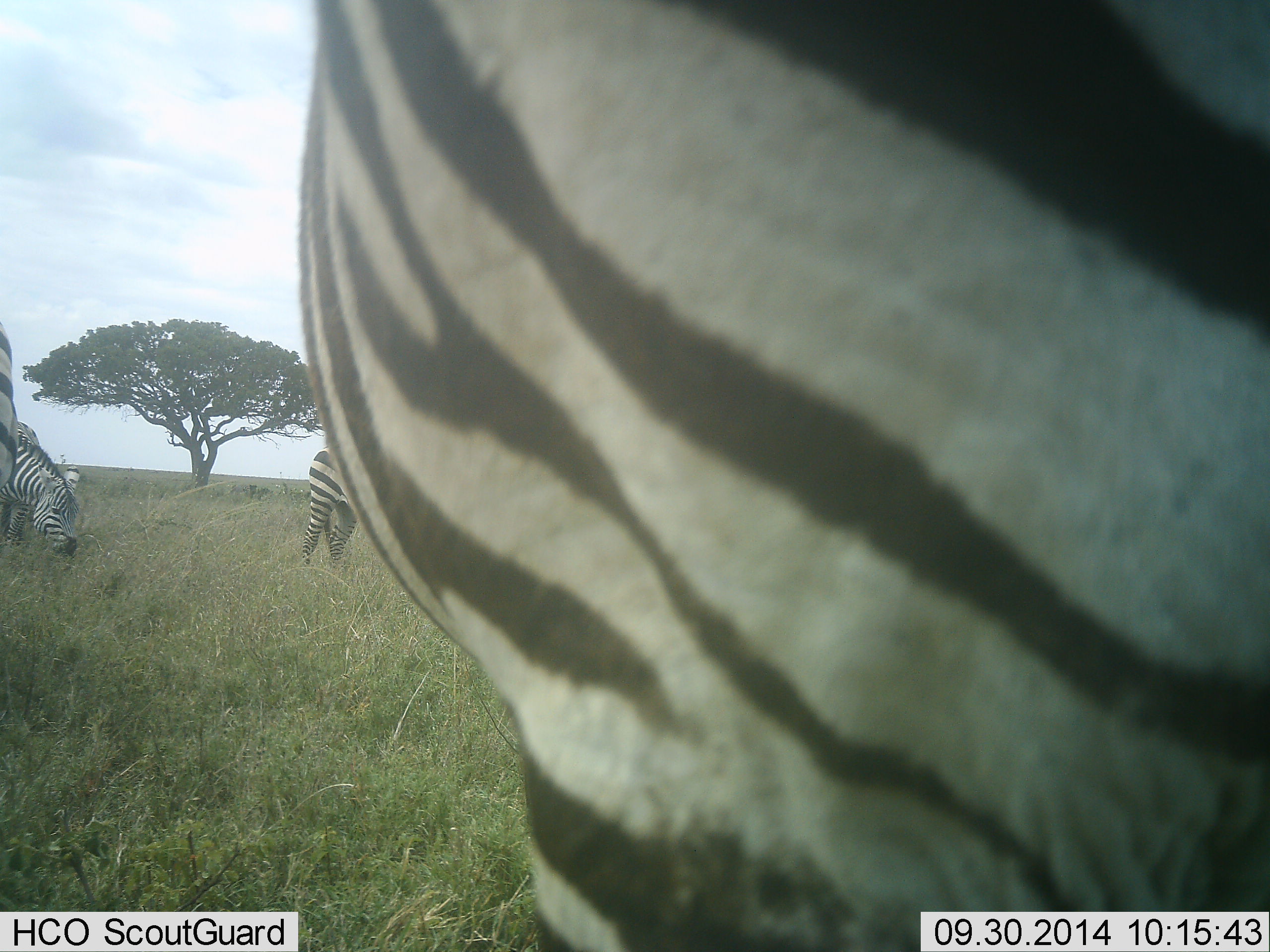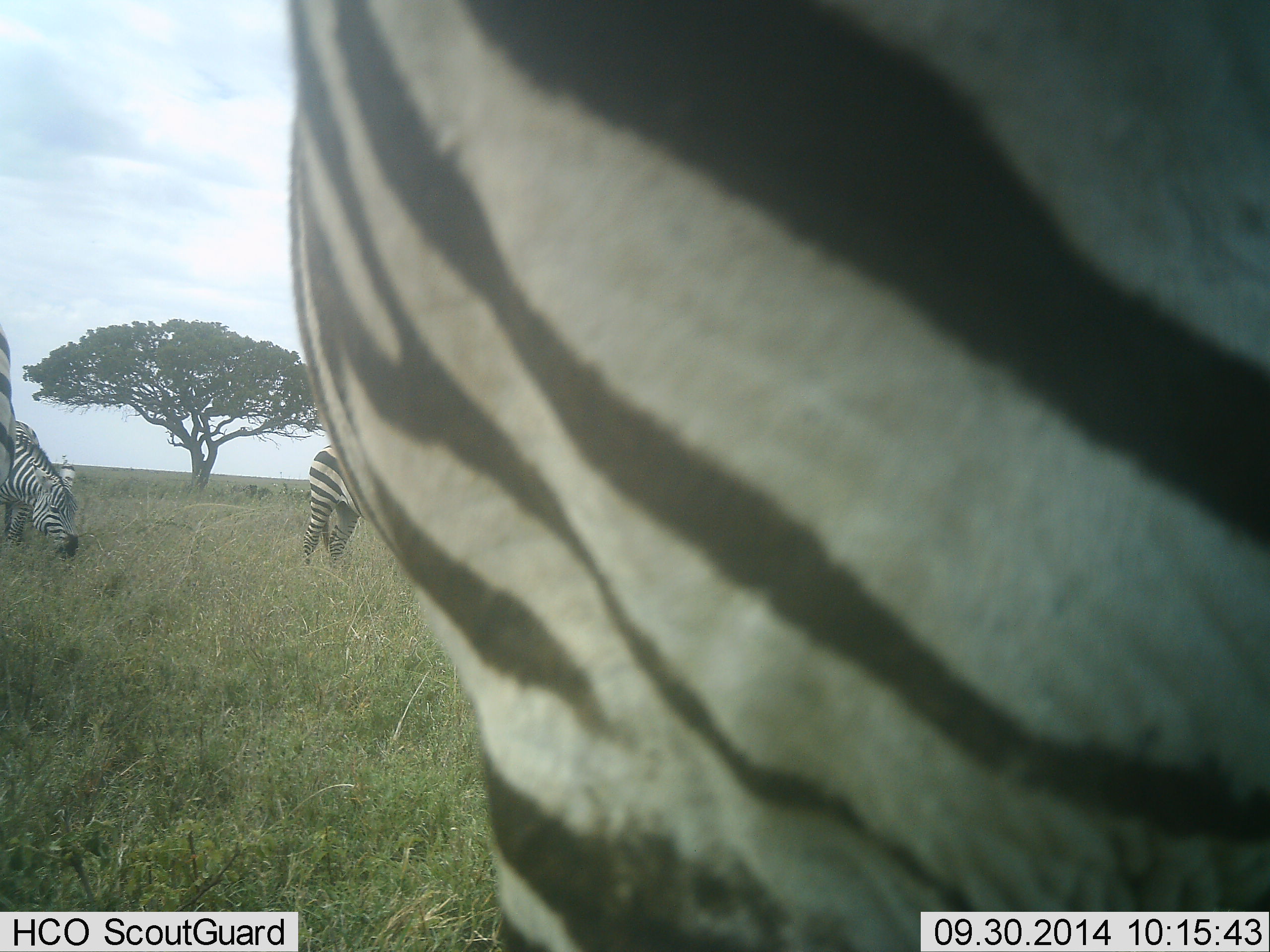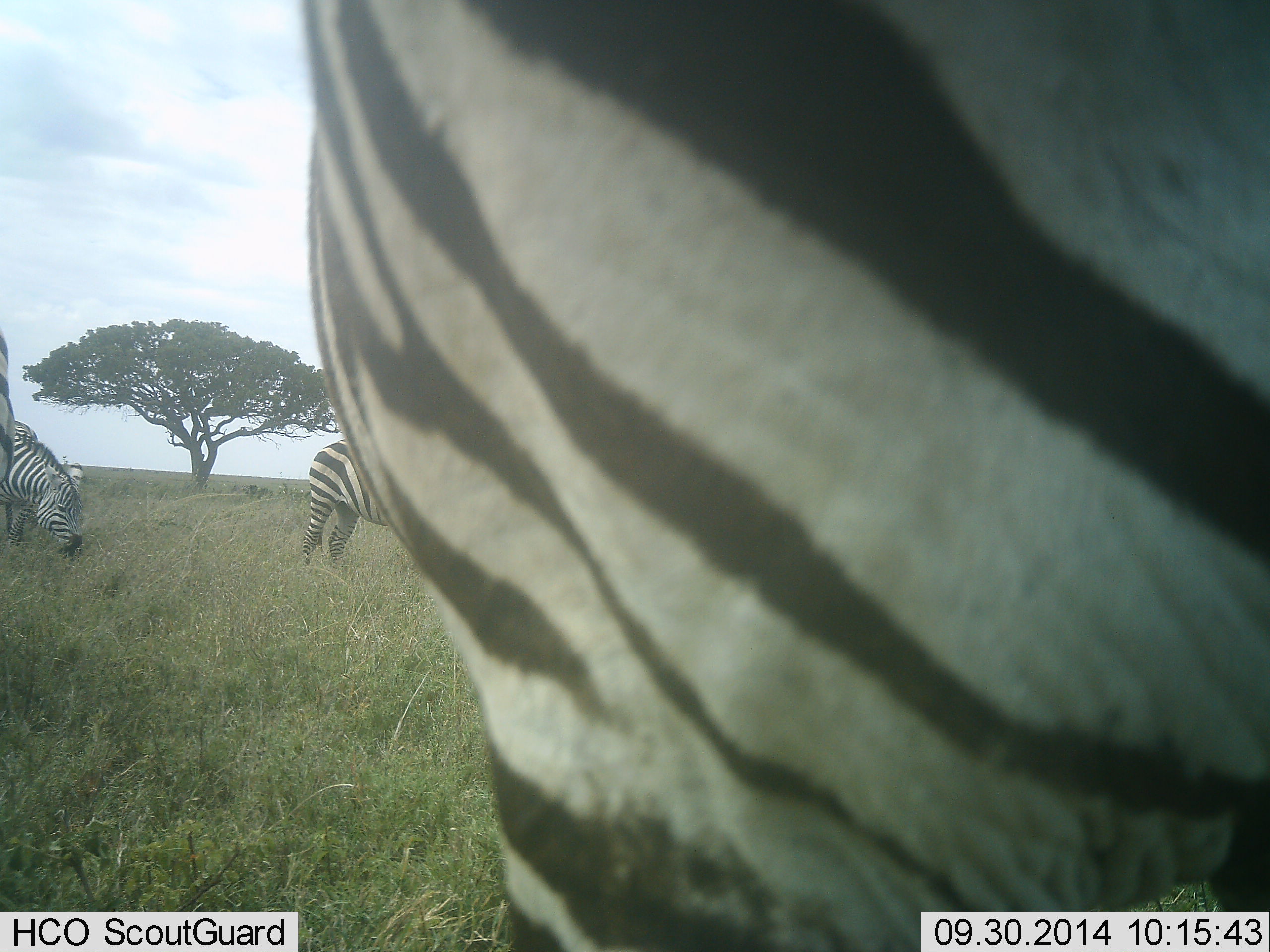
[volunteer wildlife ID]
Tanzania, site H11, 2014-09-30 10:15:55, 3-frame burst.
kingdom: Animalia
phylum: Chordata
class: Mammalia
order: Perissodactyla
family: Equidae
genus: Equus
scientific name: Equus quagga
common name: plains zebra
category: zebra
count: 4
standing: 50%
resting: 0%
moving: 0%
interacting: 0%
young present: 0%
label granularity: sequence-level